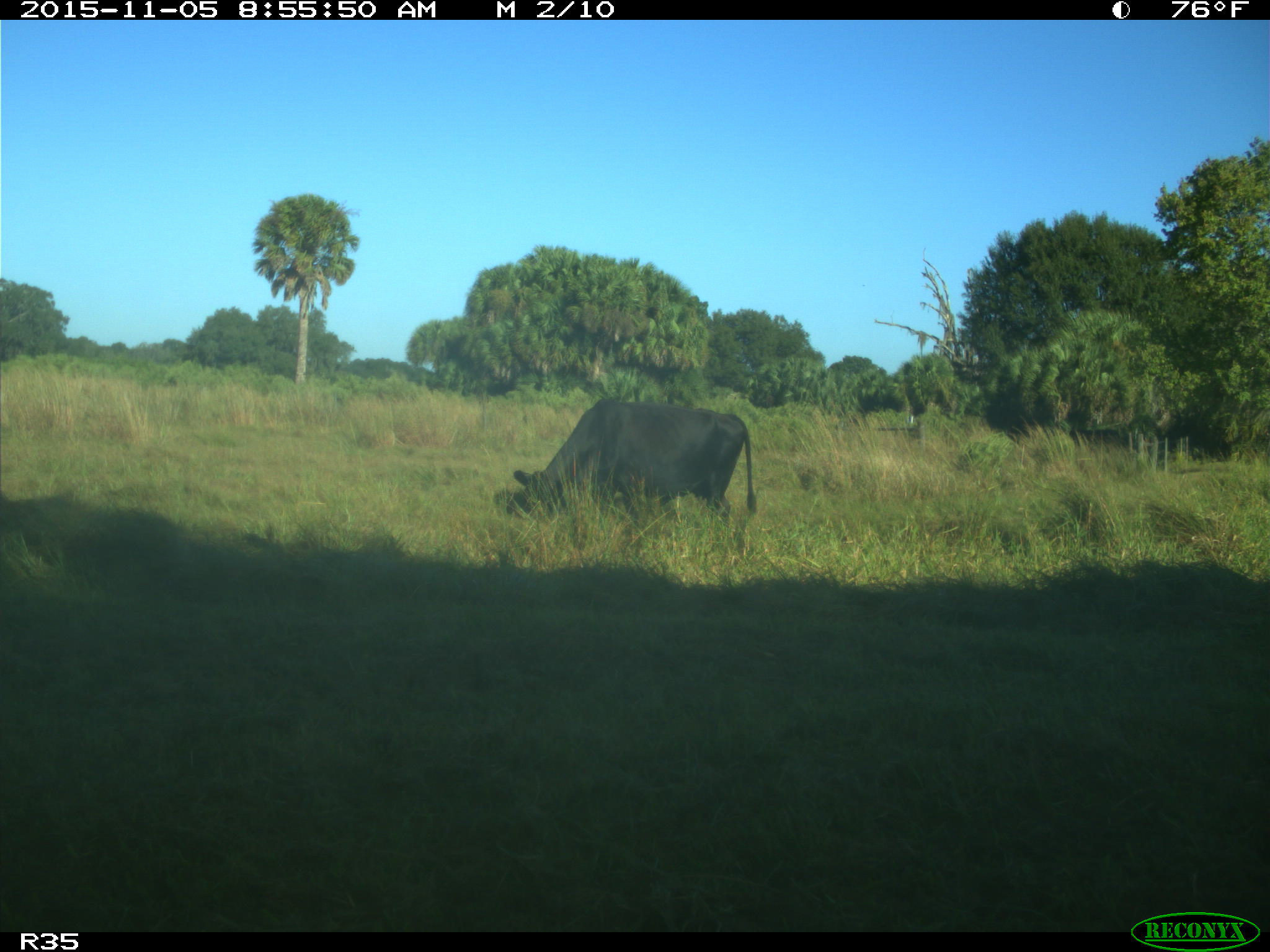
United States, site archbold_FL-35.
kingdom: Animalia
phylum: Chordata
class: Mammalia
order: Artiodactyla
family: Bovidae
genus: Bos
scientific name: Bos taurus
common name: domestic cow